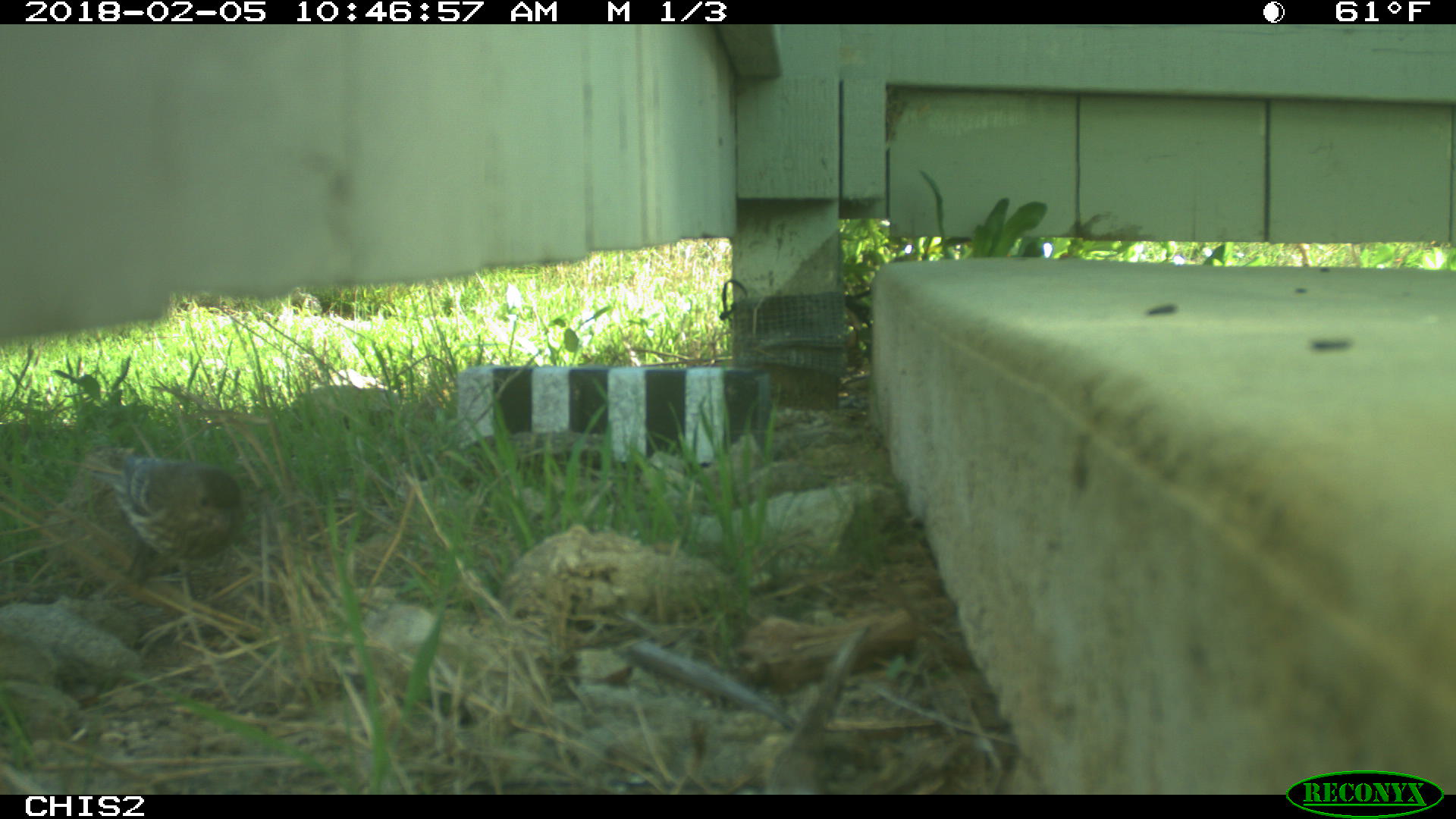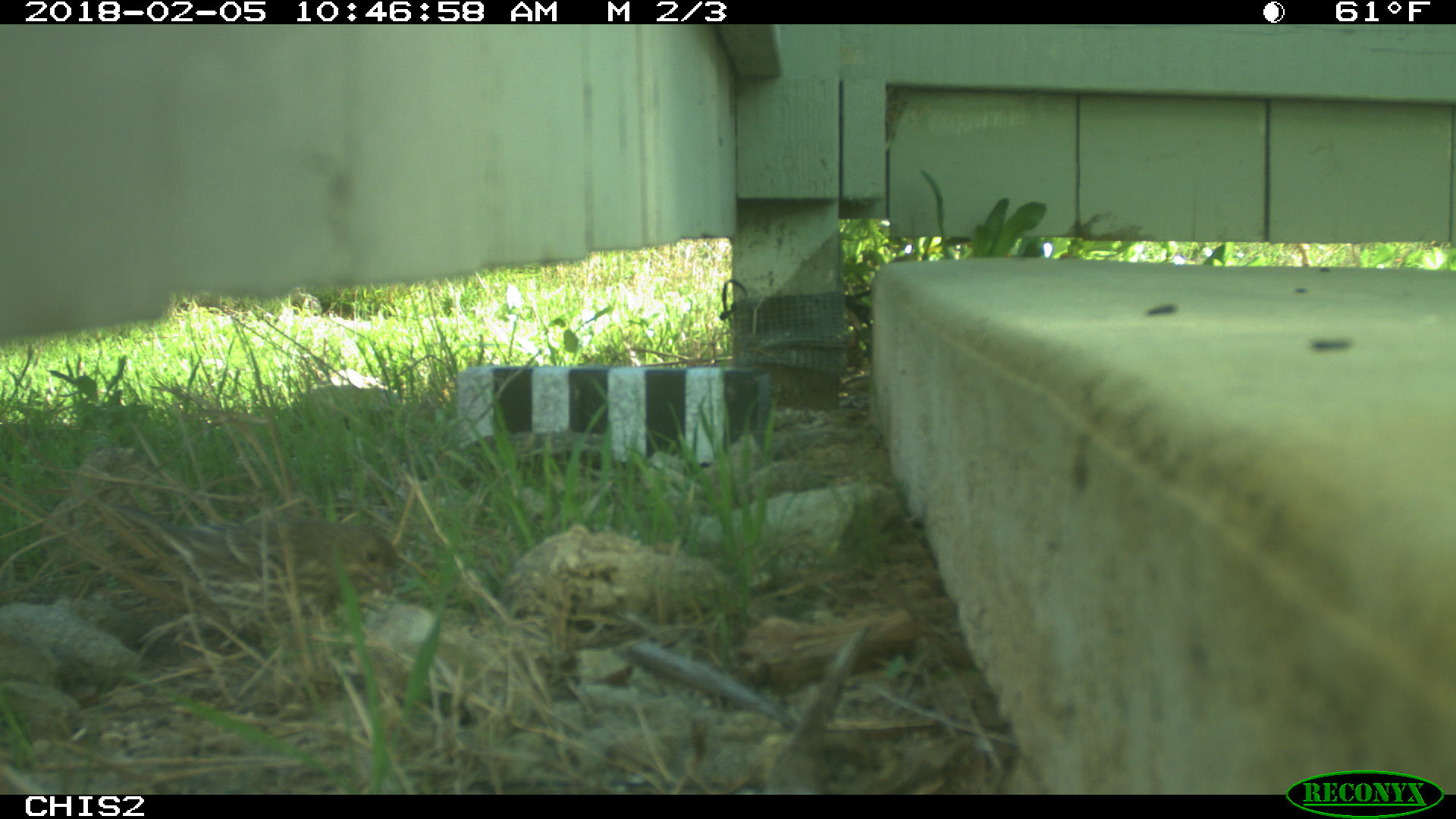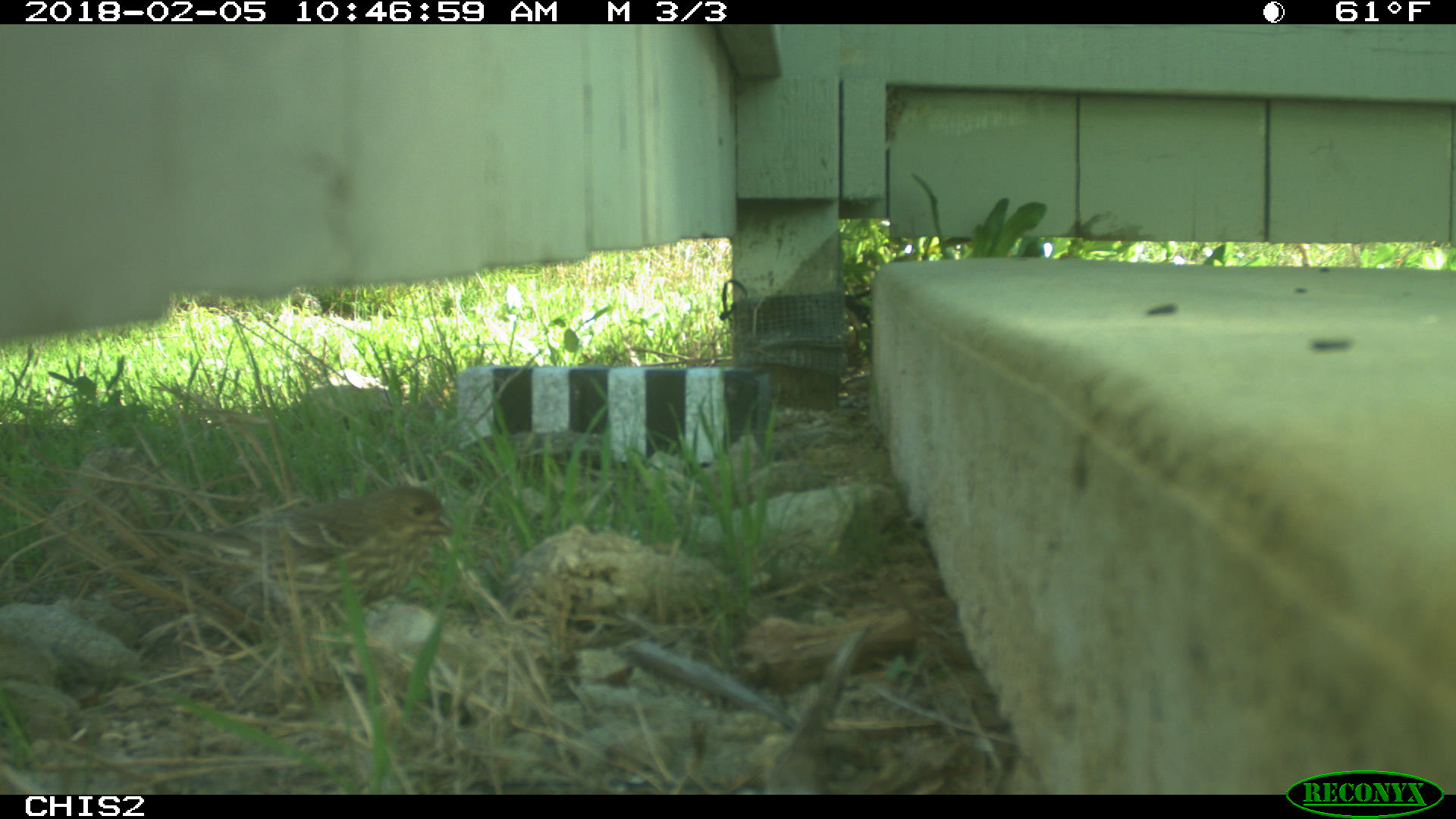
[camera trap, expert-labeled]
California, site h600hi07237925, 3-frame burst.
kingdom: Animalia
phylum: Chordata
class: Aves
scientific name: Aves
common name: bird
Bird (Aves).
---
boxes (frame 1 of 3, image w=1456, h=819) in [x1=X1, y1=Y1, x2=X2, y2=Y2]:
bird: [x1=86, y1=445, x2=243, y2=588]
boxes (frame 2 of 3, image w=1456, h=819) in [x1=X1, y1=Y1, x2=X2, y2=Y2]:
bird: [x1=0, y1=0, x2=1455, y2=818]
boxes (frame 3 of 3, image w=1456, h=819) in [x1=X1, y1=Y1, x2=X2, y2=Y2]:
bird: [x1=130, y1=486, x2=453, y2=620]